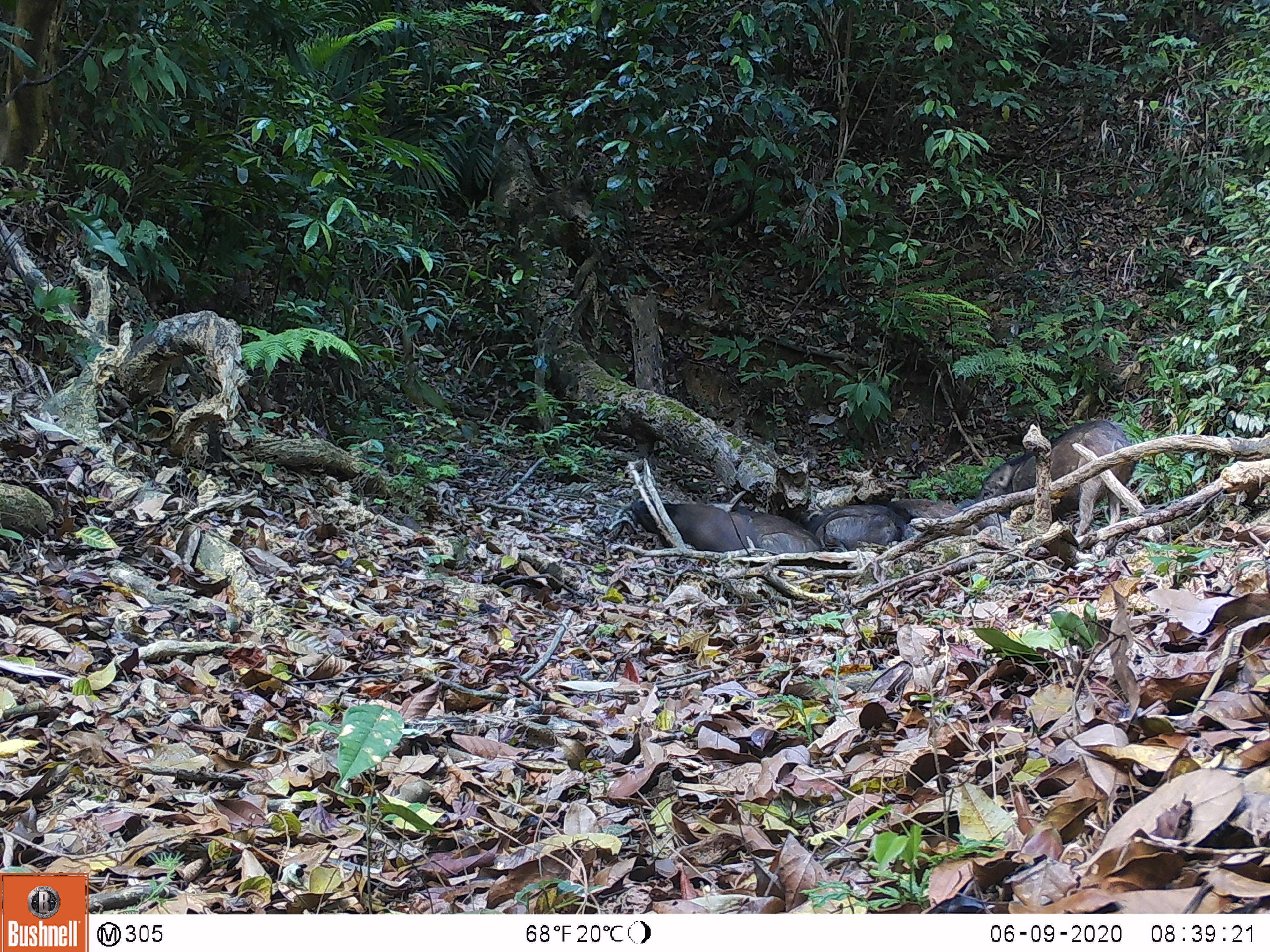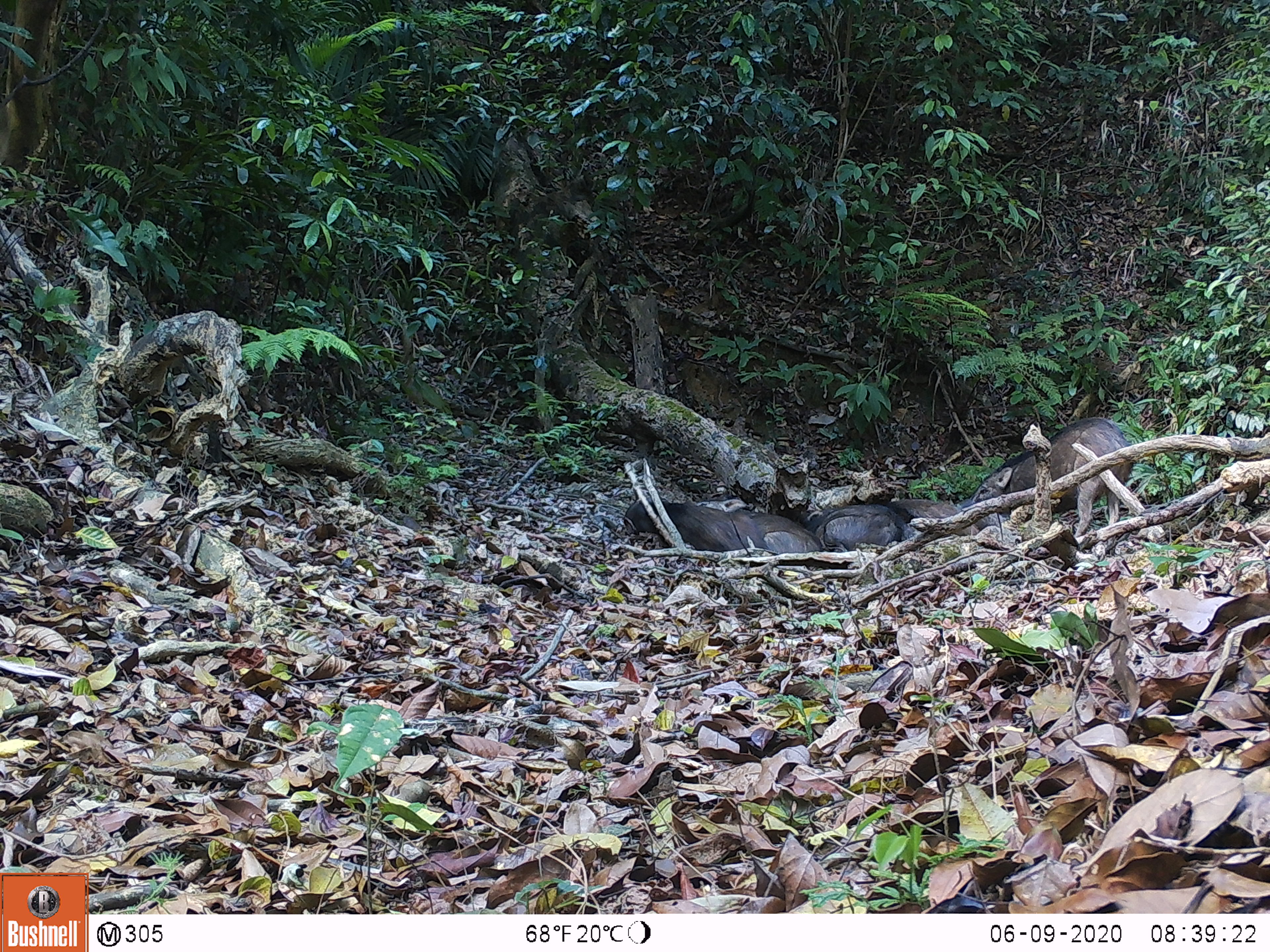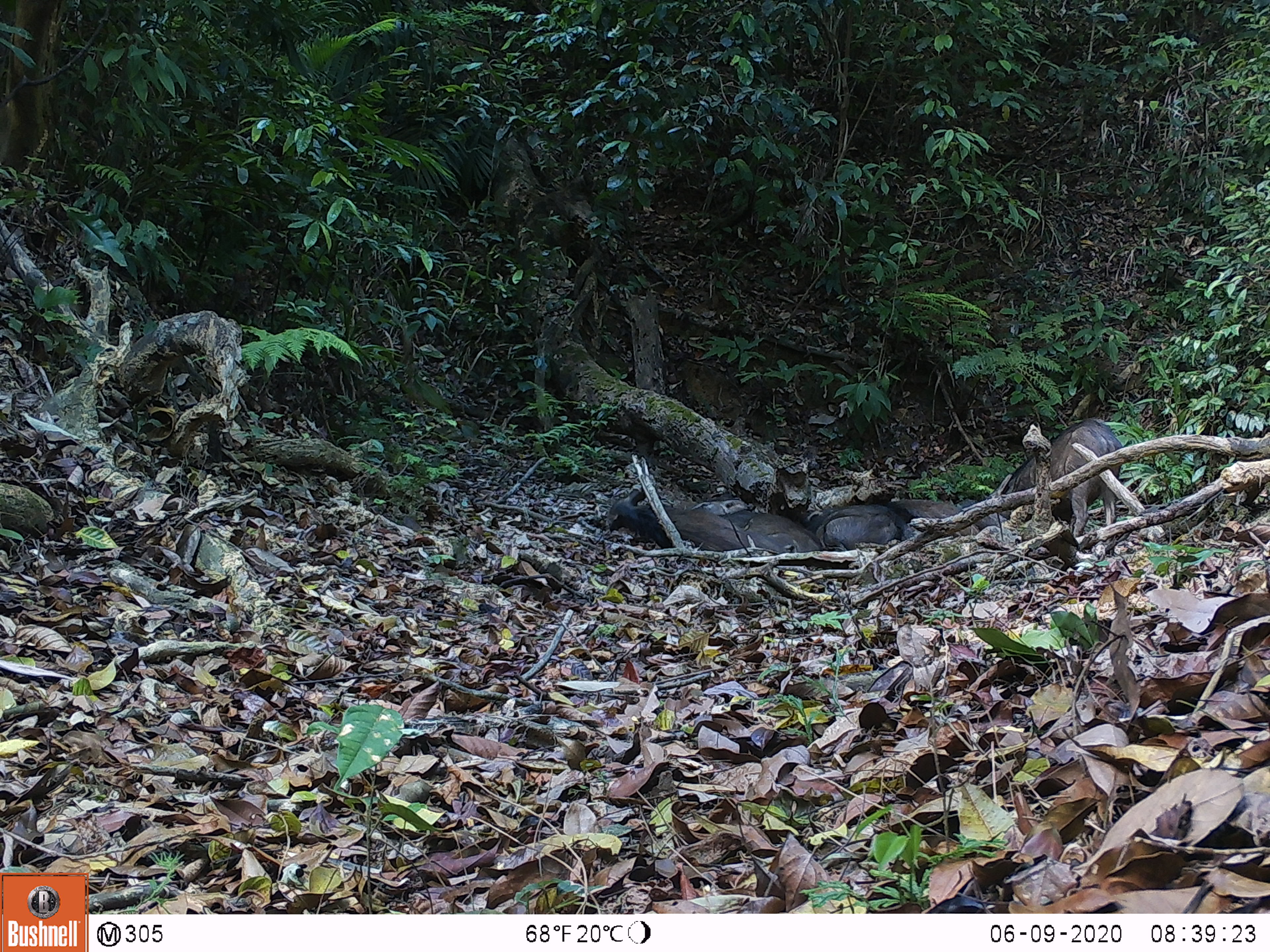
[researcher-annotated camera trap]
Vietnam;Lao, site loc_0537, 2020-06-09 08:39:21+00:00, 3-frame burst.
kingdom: Animalia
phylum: Chordata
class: Mammalia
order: Artiodactyla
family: Suidae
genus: Sus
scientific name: Sus scrofa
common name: eurasian wild pig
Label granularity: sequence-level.